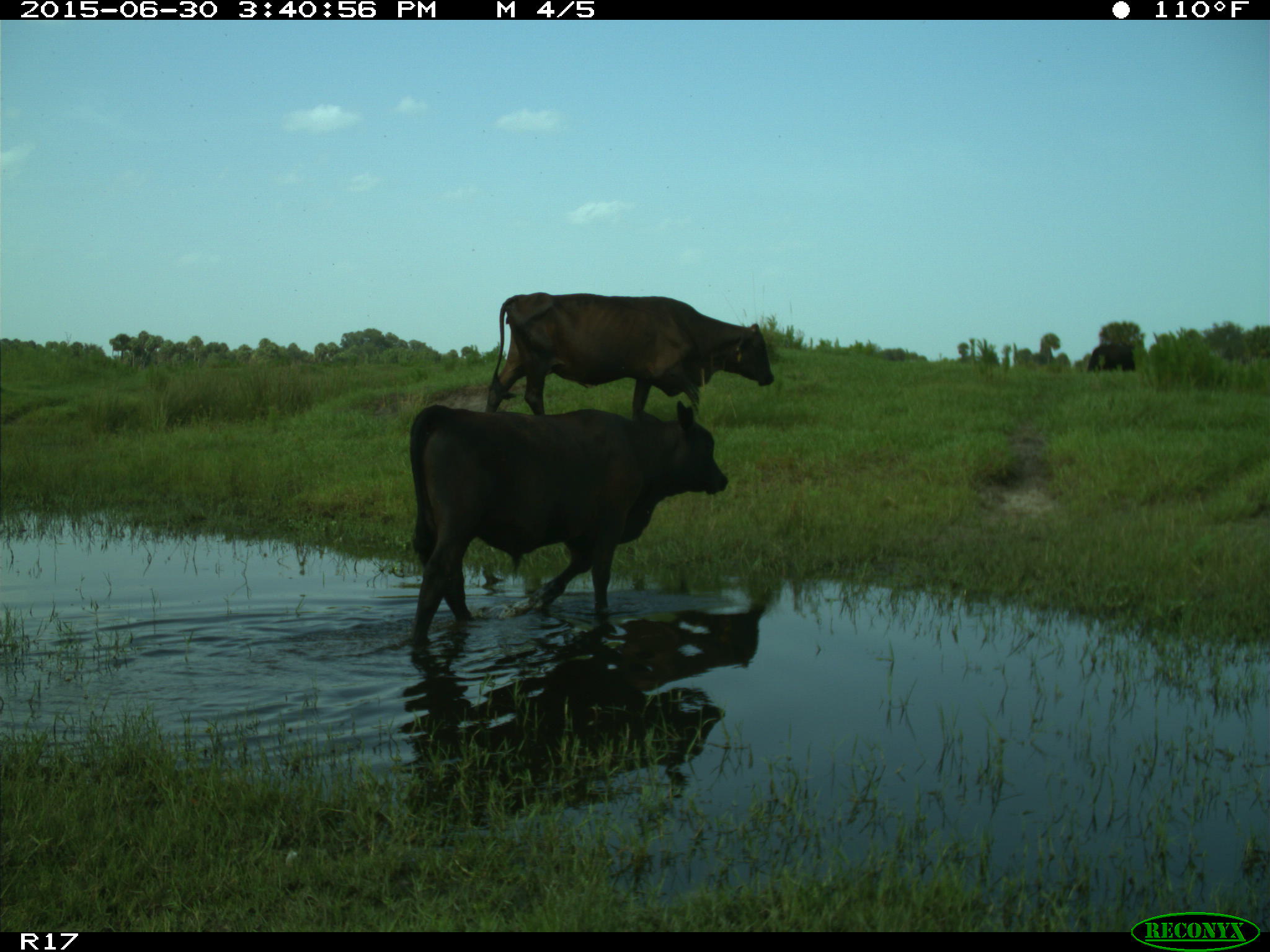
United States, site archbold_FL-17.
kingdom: Animalia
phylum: Chordata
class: Mammalia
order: Artiodactyla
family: Bovidae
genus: Bos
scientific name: Bos taurus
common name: domestic cow